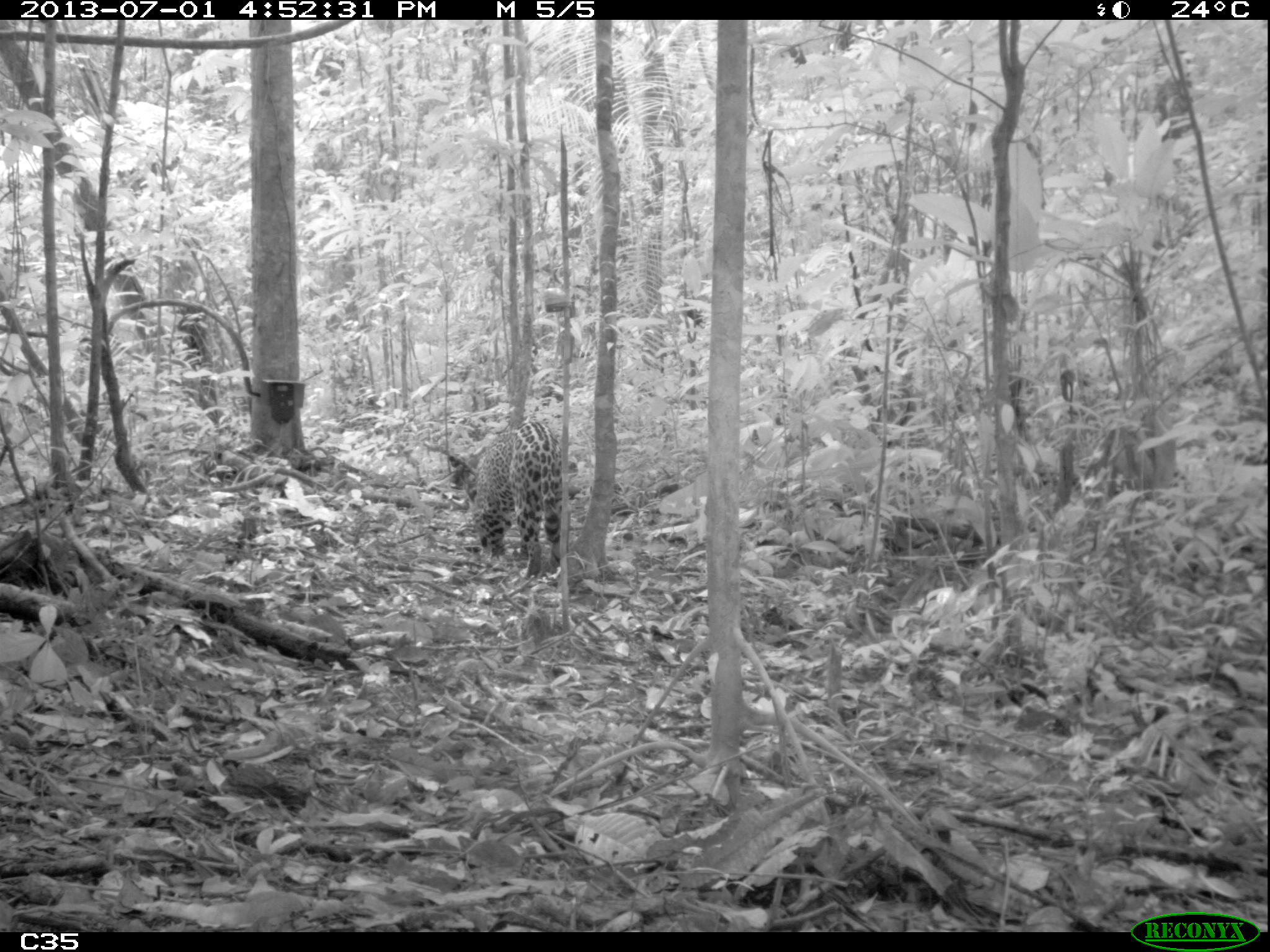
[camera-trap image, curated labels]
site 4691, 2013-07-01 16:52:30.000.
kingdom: Animalia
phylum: Chordata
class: Mammalia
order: Carnivora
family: Felidae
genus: Panthera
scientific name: Panthera onca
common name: jaguar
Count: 1.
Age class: adult.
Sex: female.